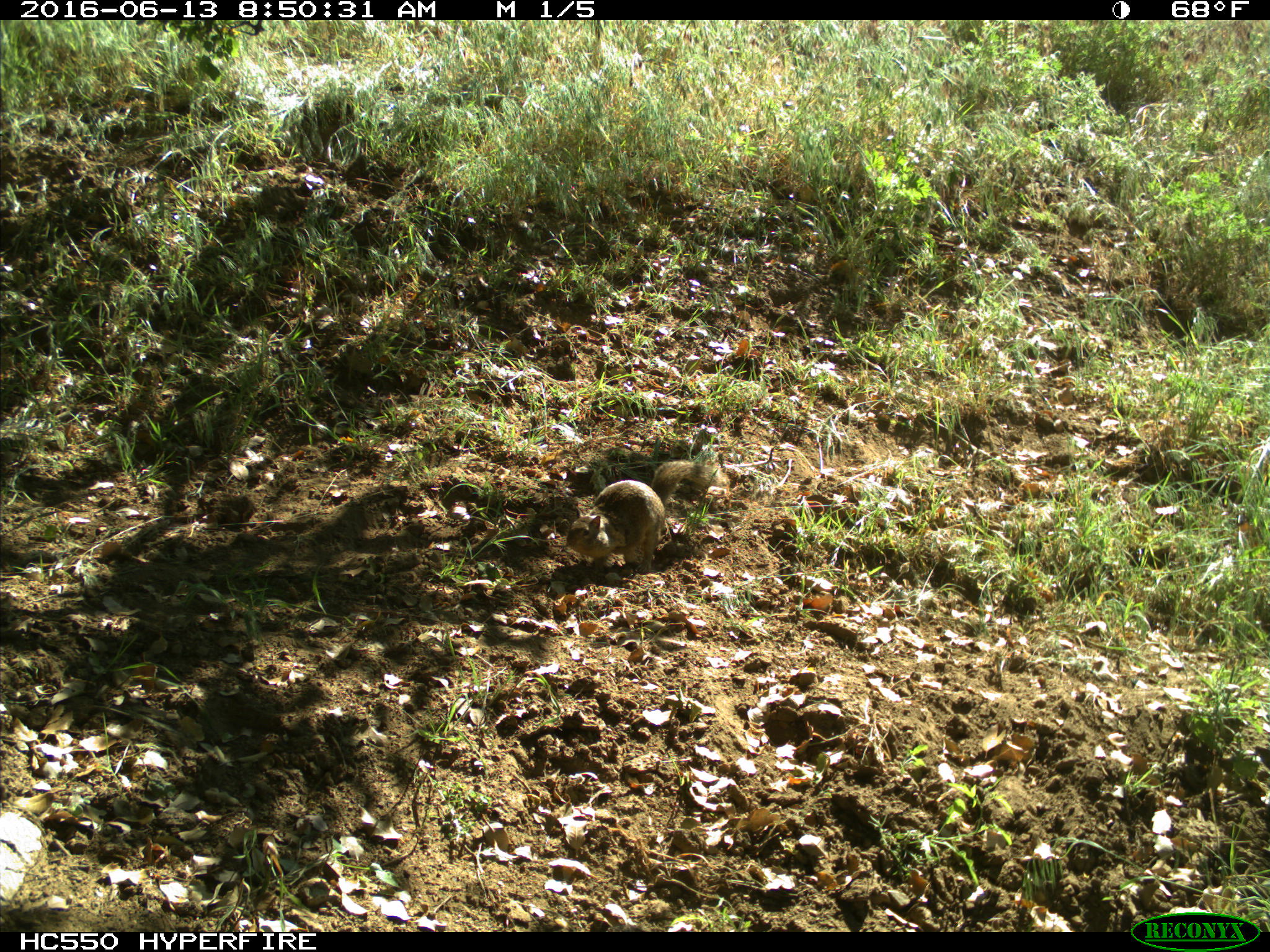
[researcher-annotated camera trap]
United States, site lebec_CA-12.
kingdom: Animalia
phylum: Chordata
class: Mammalia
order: Rodentia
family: Sciuridae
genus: Otospermophilus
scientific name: Otospermophilus beecheyi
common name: california ground squirrel